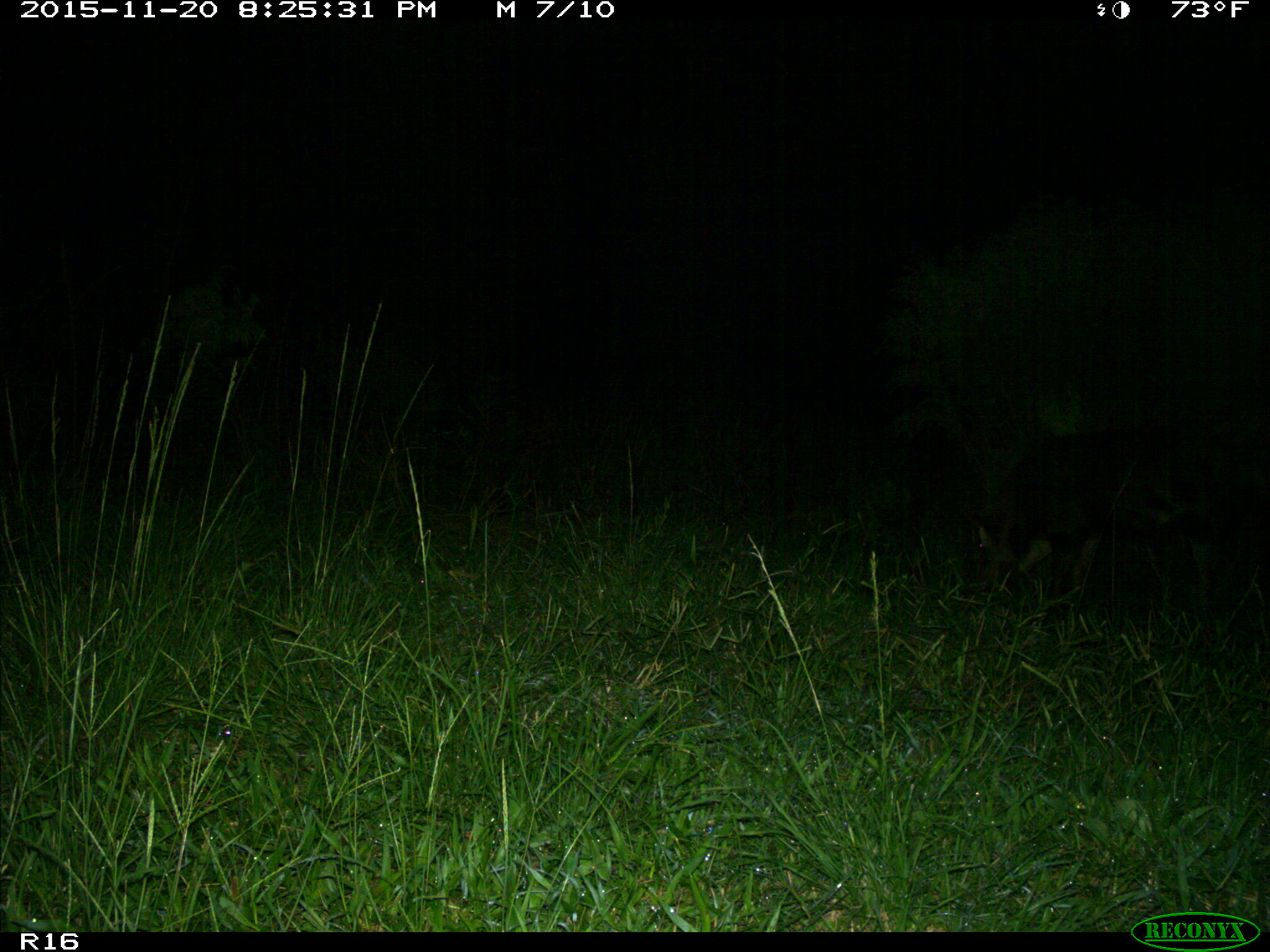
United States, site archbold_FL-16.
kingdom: Animalia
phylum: Chordata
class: Mammalia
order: Artiodactyla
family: Suidae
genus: Sus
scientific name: Sus scrofa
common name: wild boar